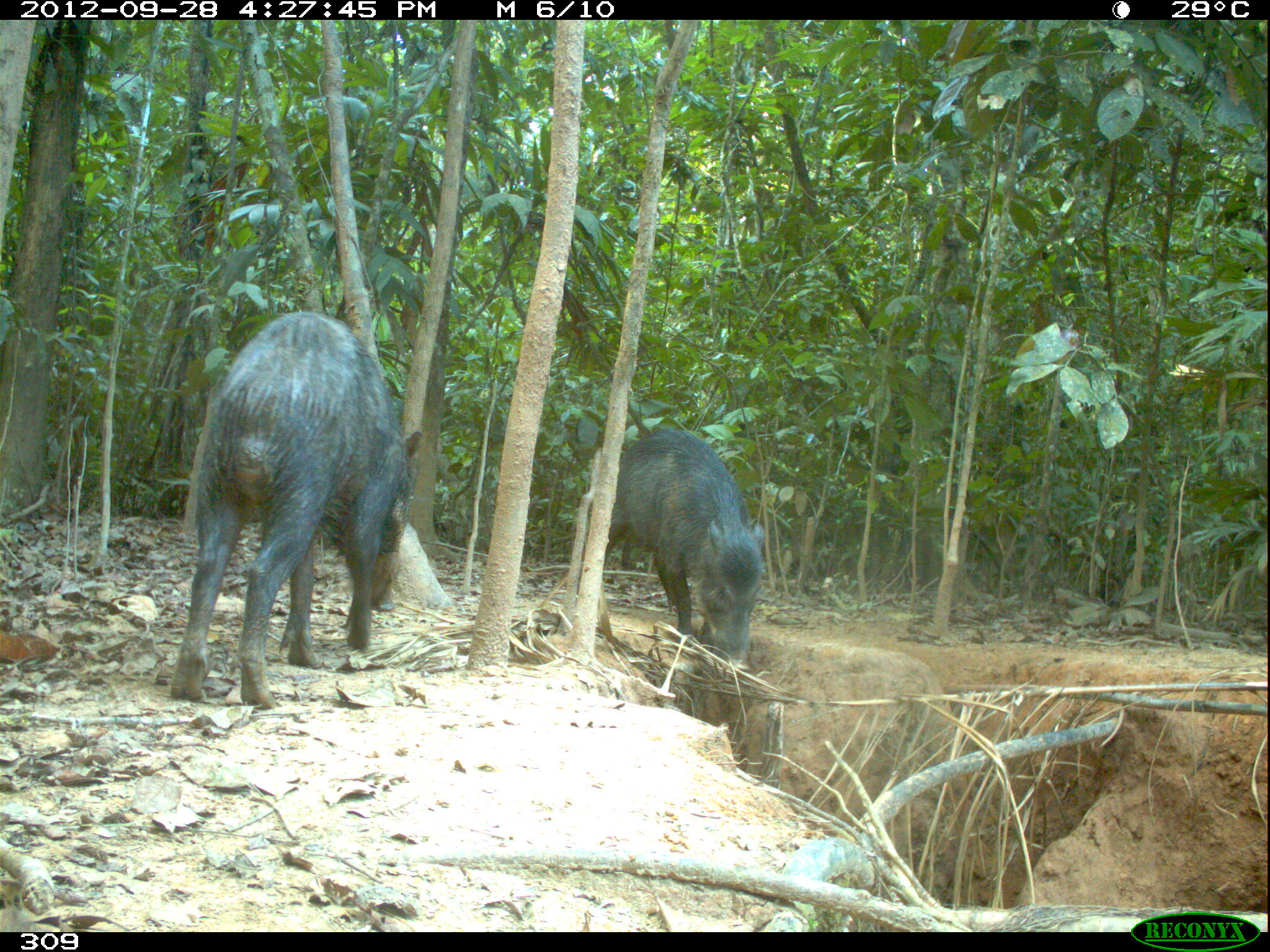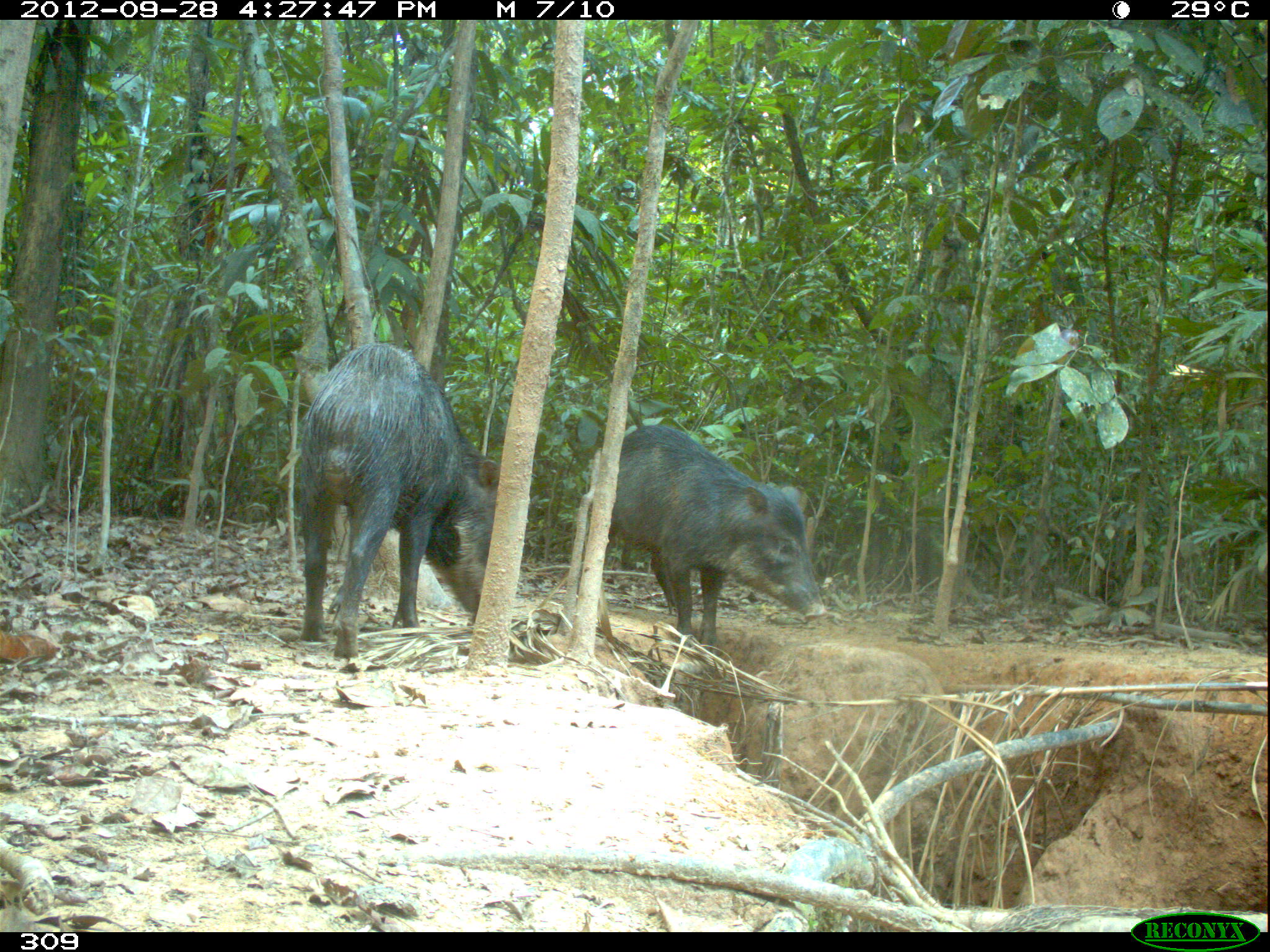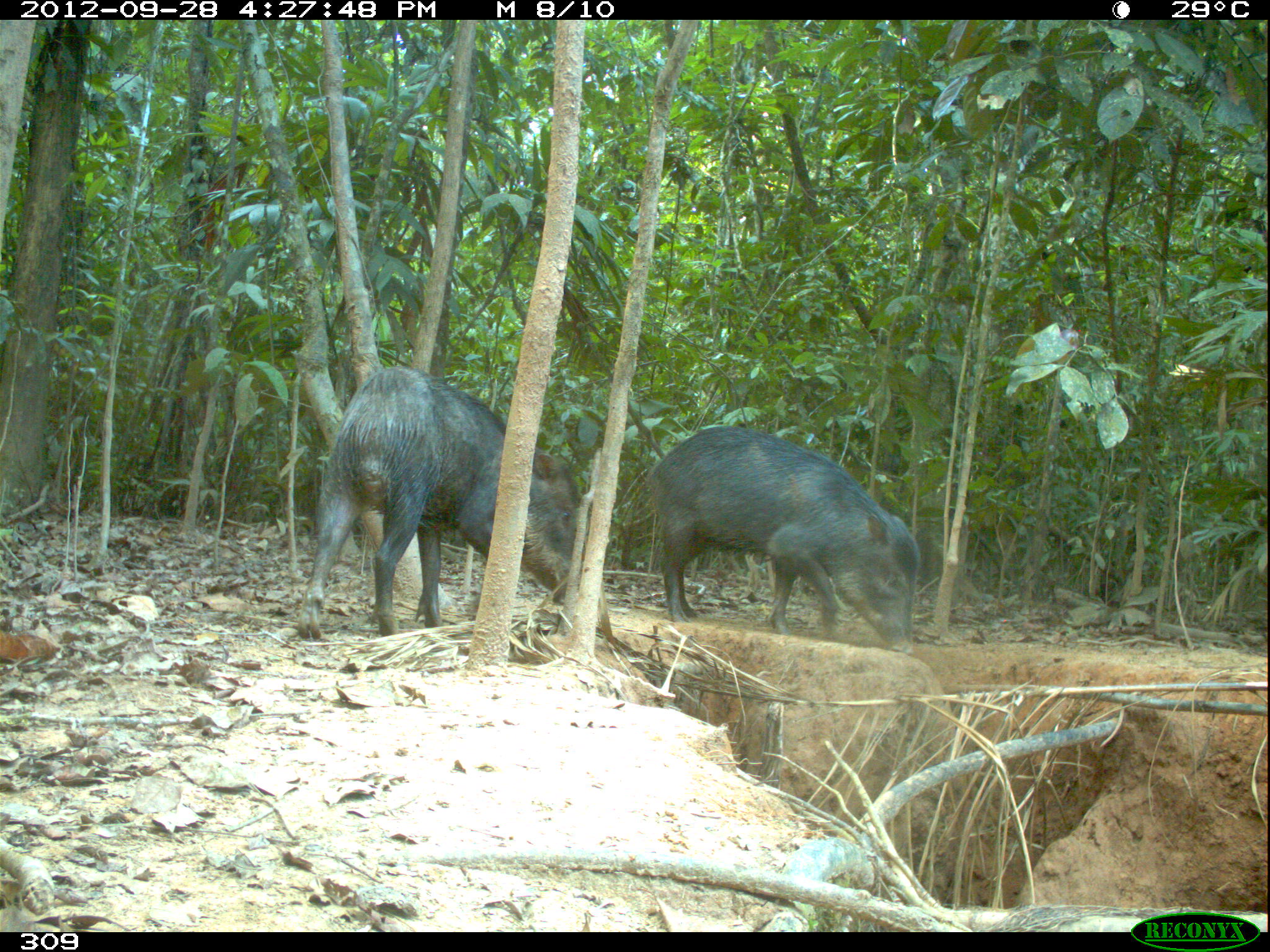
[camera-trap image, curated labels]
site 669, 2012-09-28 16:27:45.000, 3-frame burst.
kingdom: Animalia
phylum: Chordata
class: Mammalia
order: Artiodactyla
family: Tayassuidae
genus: Tayassu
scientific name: Tayassu pecari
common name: white-lipped peccary